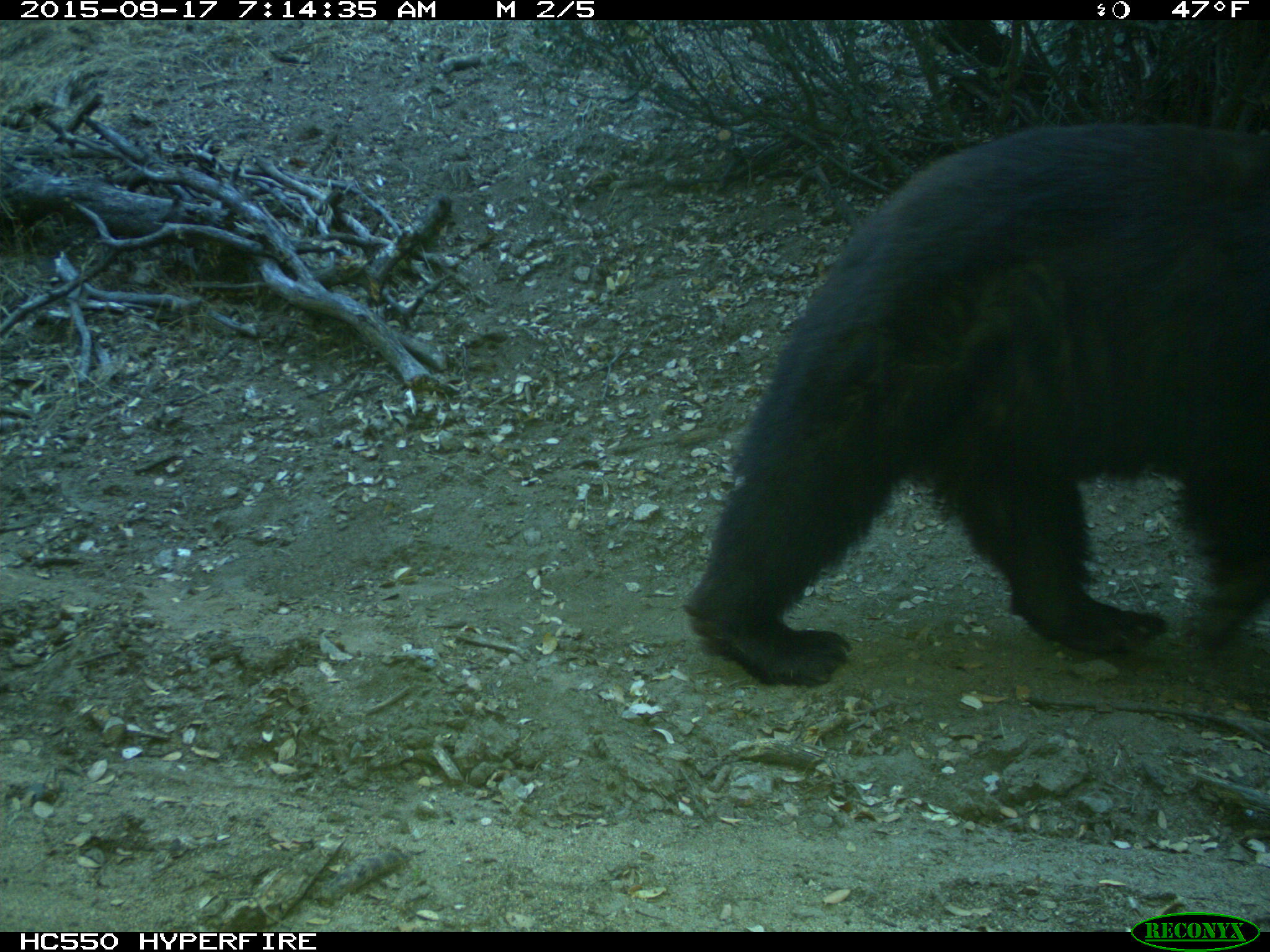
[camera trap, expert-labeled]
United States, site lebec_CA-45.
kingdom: Animalia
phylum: Chordata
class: Mammalia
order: Carnivora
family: Ursidae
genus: Ursus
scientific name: Ursus americanus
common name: american black bear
Ursus americanus (american black bear).